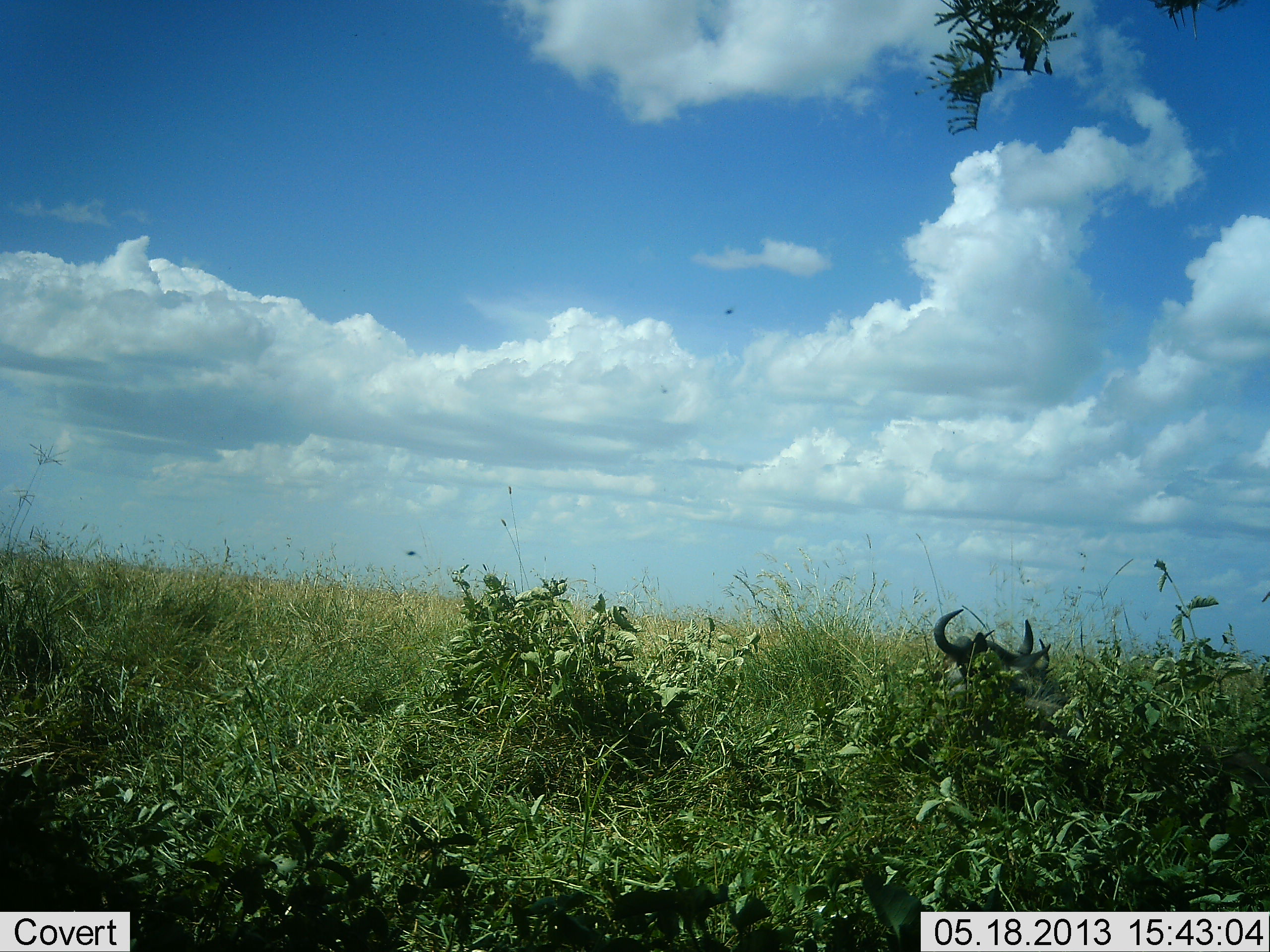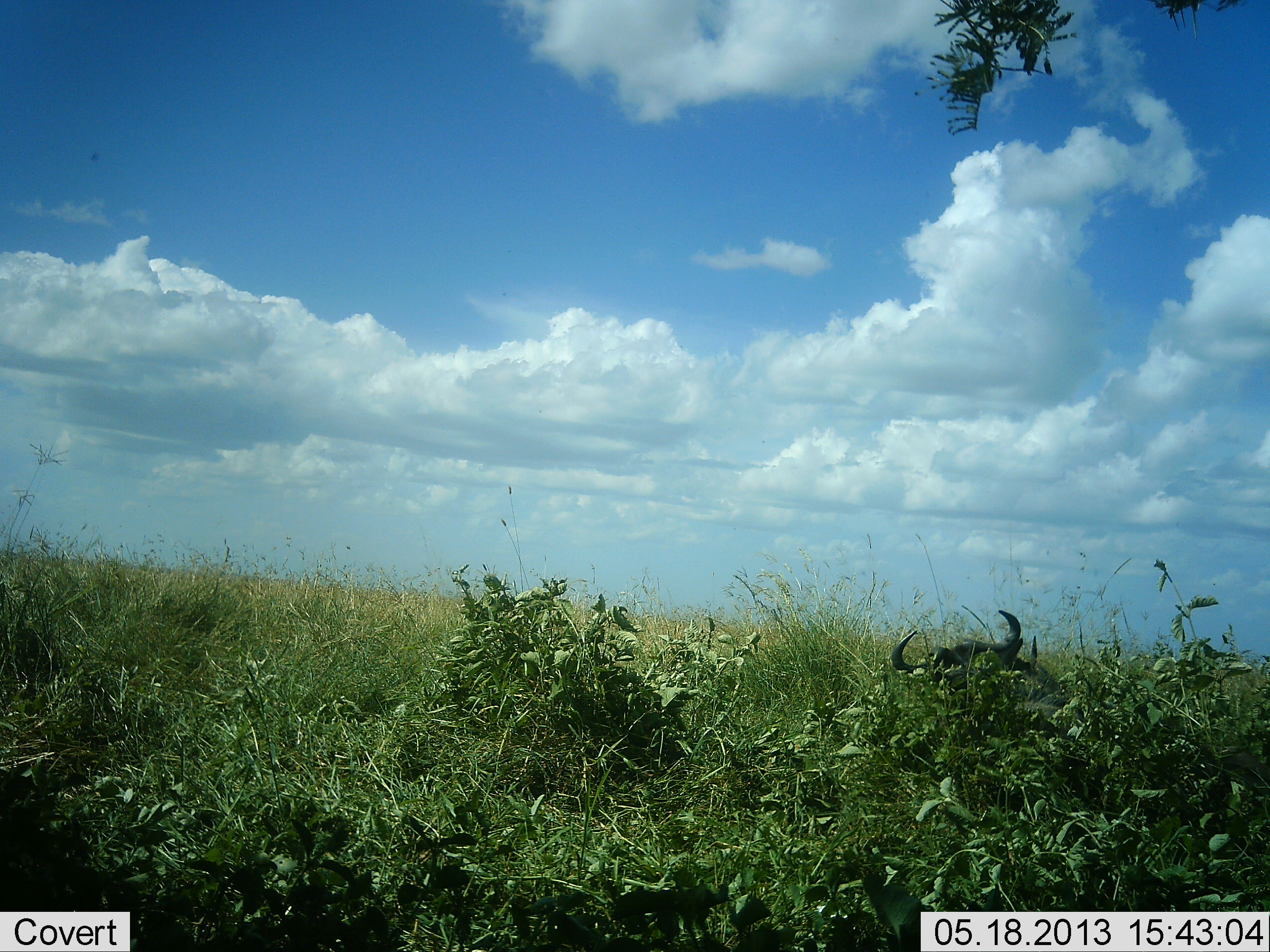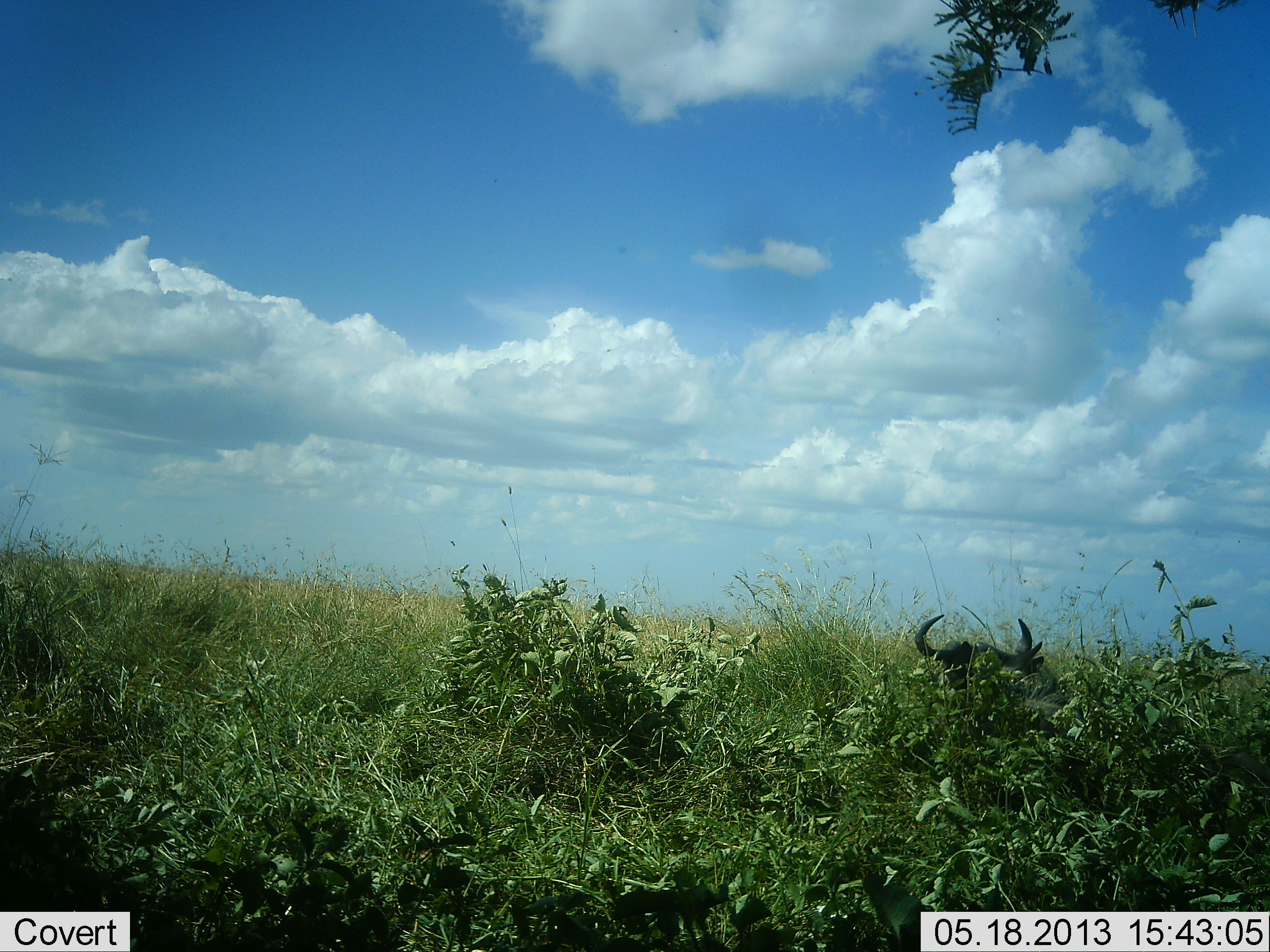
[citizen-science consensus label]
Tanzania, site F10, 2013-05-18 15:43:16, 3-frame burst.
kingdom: Animalia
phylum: Chordata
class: Mammalia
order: Artiodactyla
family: Bovidae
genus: Connochaetes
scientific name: Connochaetes taurinus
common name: blue wildebeest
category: wildebeest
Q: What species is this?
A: Wildebeest (blue wildebeest) (Connochaetes taurinus).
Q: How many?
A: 1.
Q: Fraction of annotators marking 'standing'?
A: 6%.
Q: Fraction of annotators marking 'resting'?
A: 94%.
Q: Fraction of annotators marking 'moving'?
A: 0%.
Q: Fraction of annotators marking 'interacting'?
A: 0%.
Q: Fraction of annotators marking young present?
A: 0%.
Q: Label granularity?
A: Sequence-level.